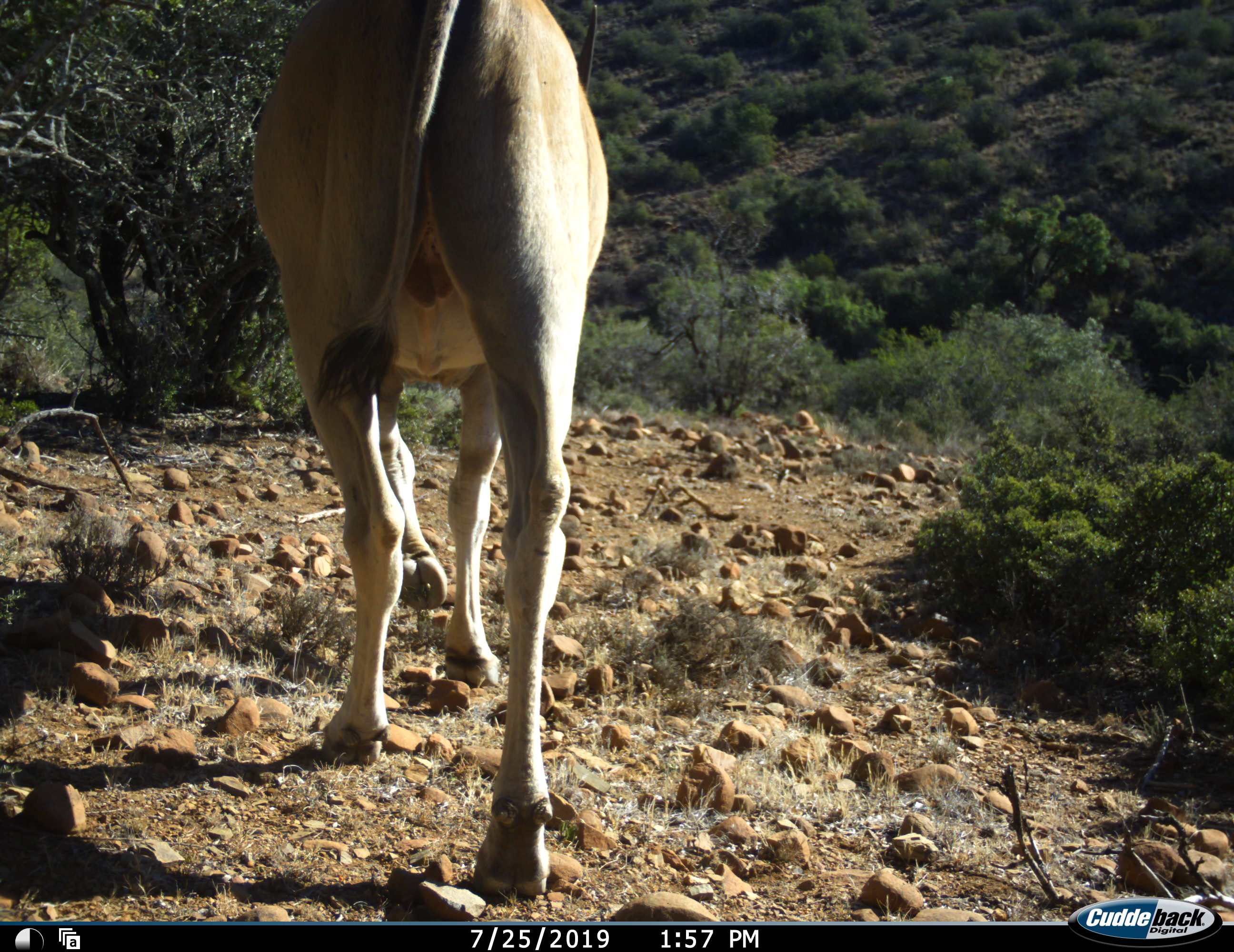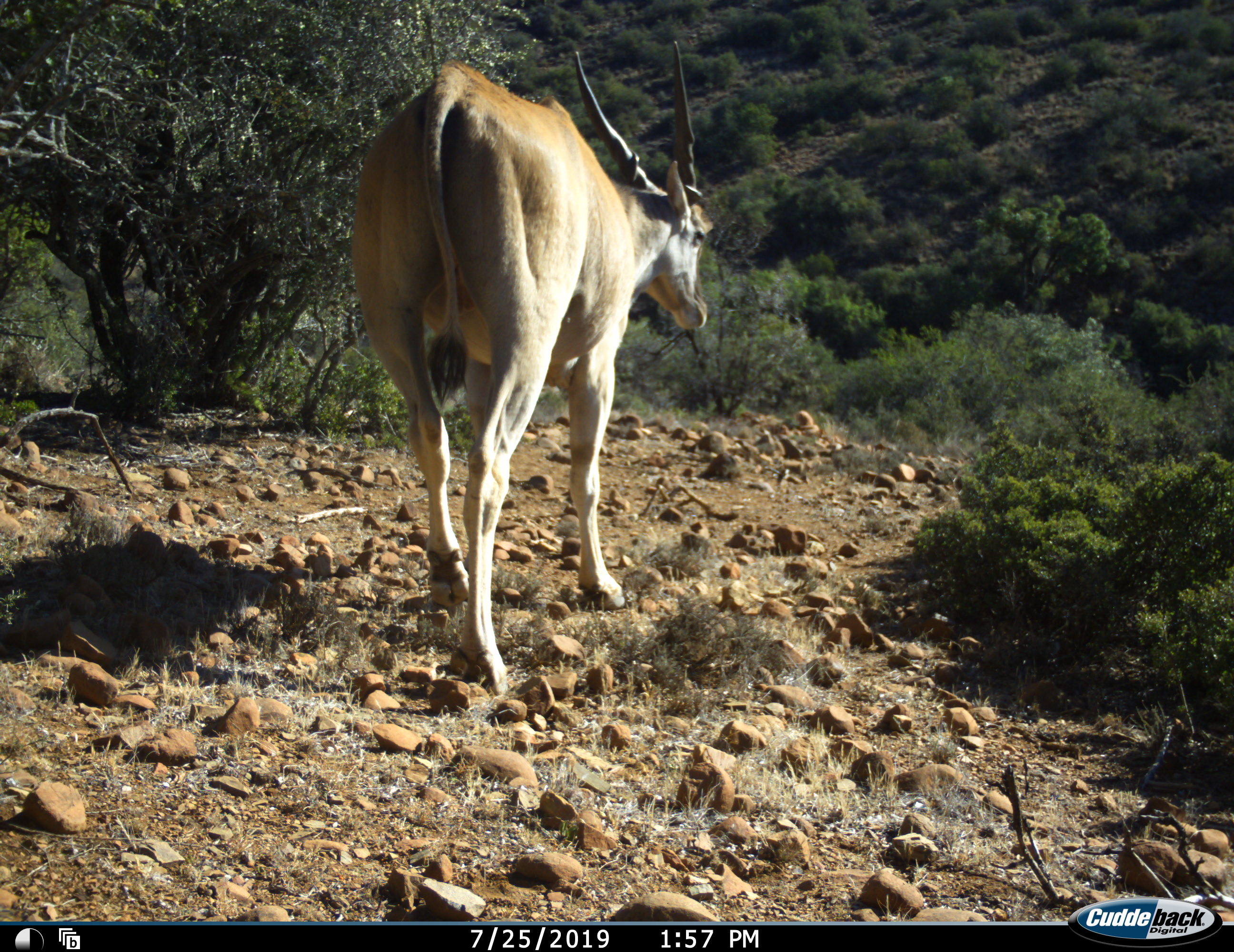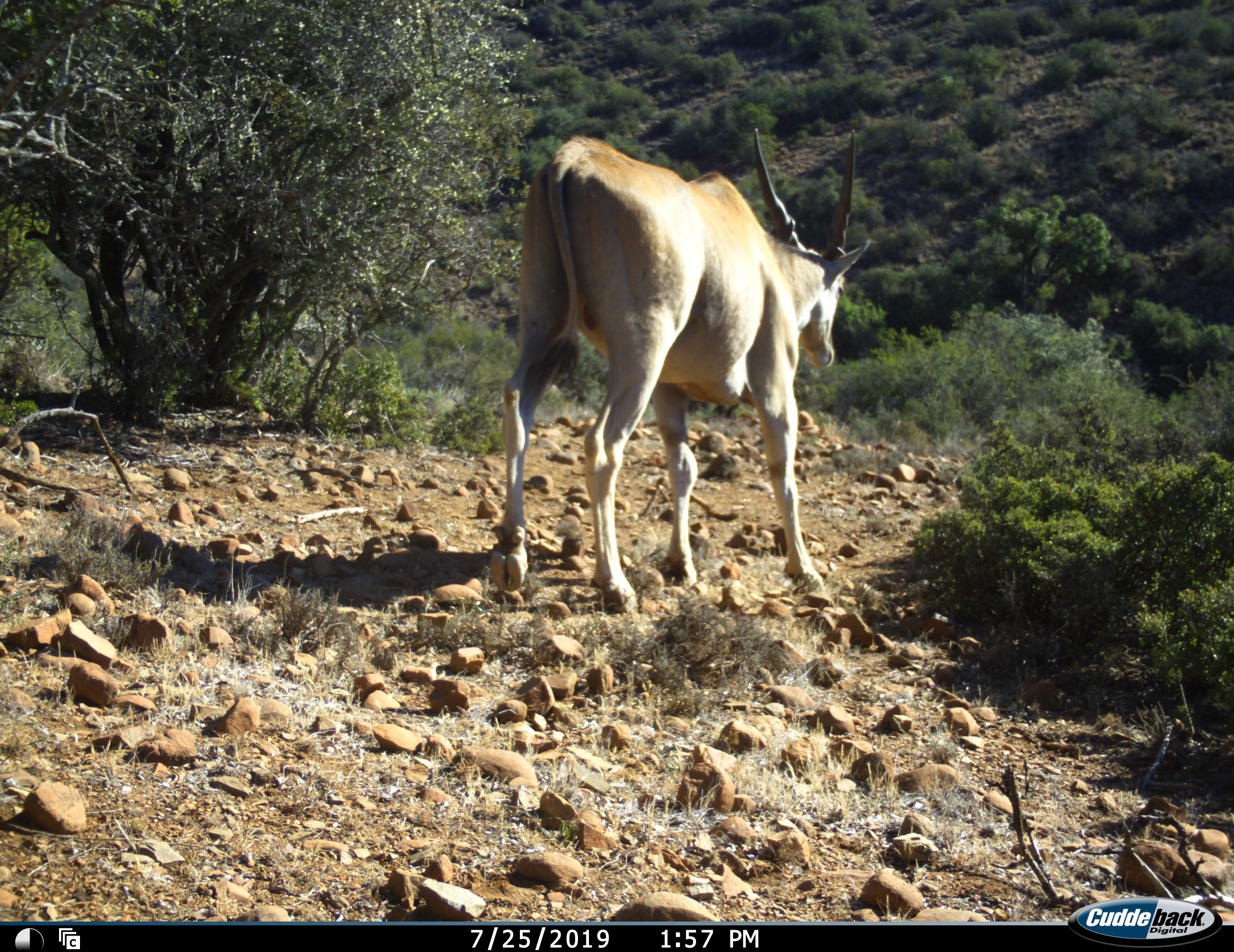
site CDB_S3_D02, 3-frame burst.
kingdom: Animalia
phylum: Chordata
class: Mammalia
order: Artiodactyla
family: Bovidae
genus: Tragelaphus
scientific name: Tragelaphus oryx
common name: eland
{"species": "eland (Tragelaphus oryx)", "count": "1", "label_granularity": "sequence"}